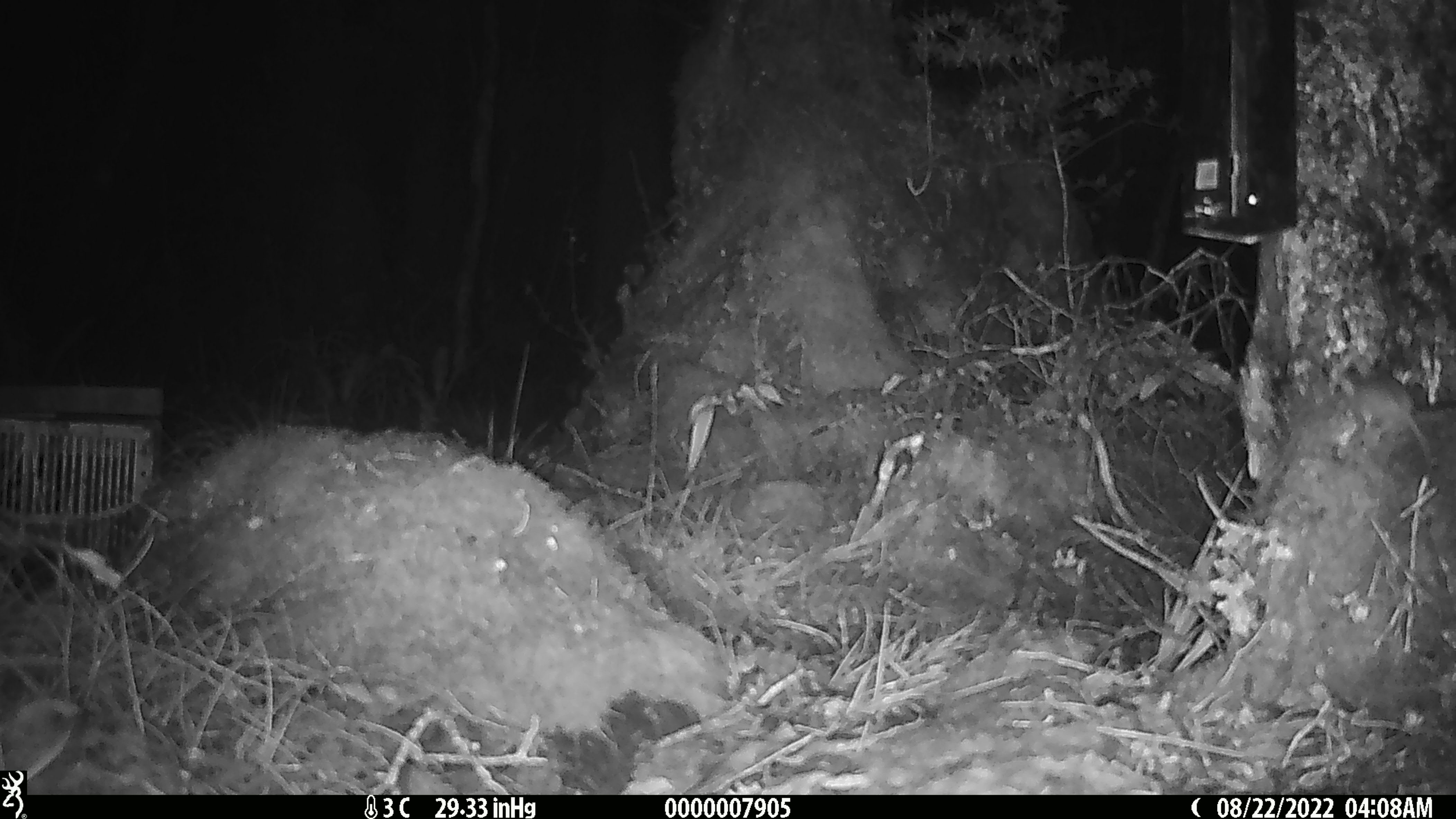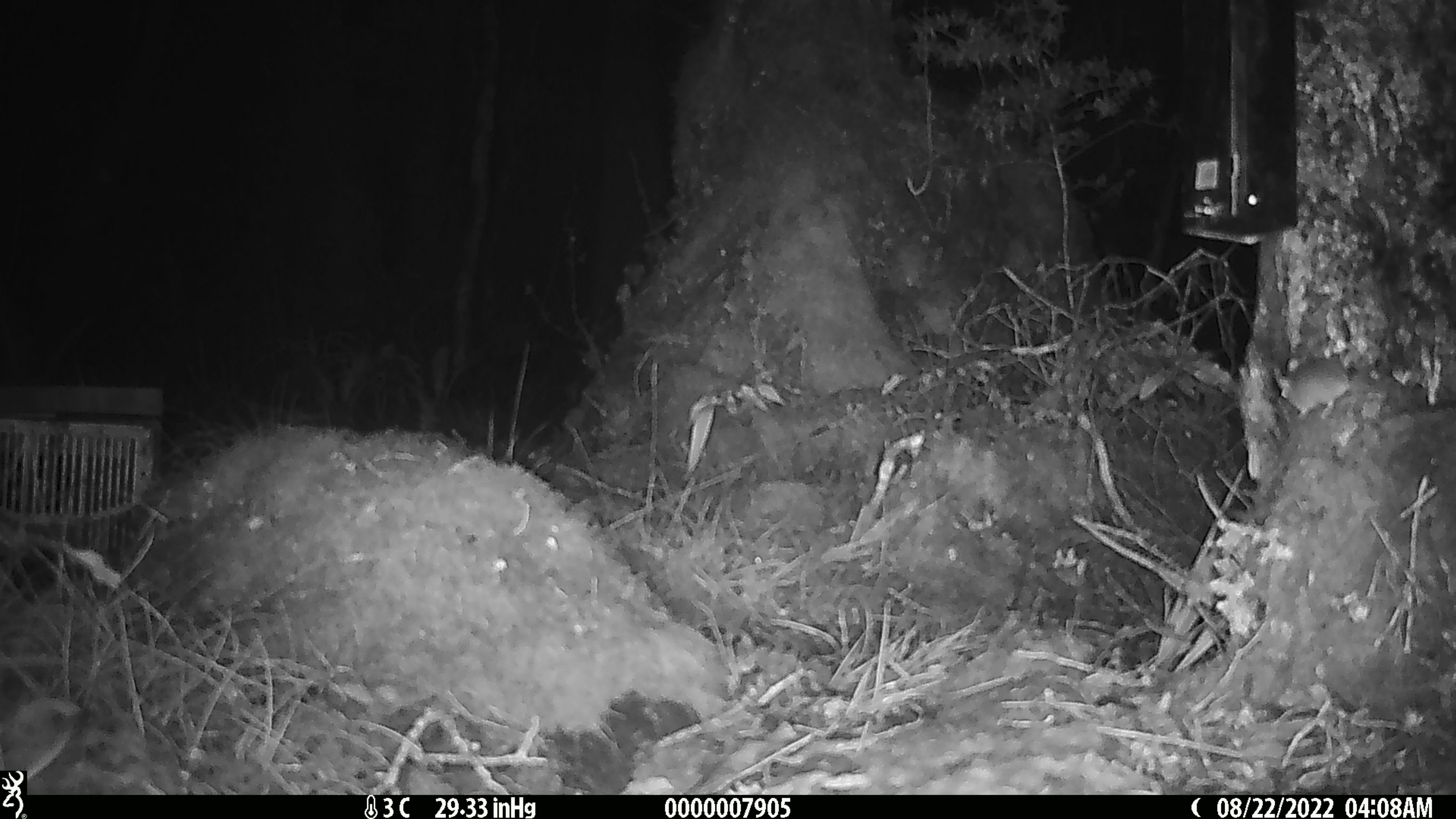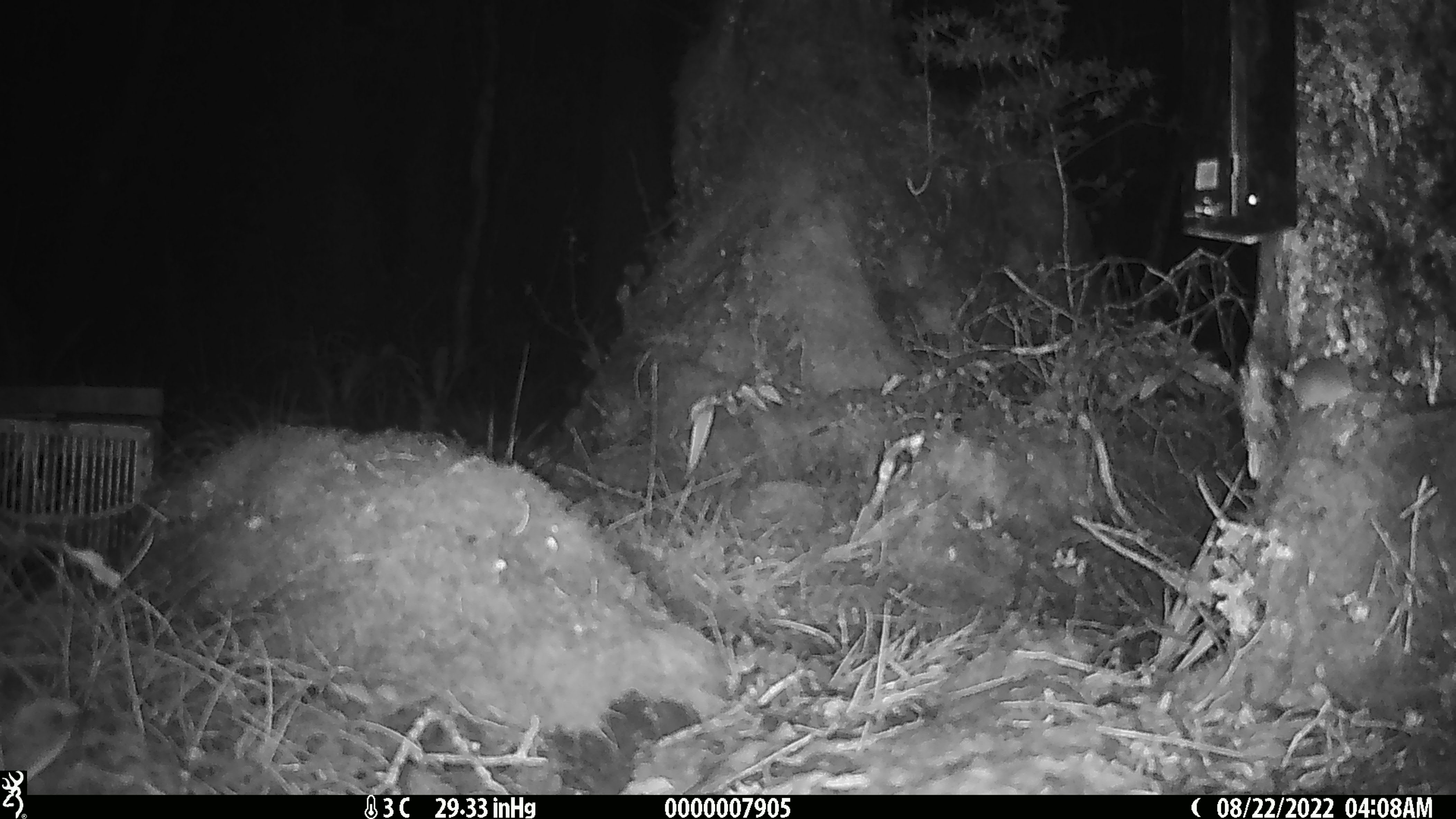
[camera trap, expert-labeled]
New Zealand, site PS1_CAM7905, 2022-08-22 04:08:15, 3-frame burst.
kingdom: Animalia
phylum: Chordata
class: Mammalia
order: Rodentia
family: Muridae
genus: Mus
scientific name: Mus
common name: mouse